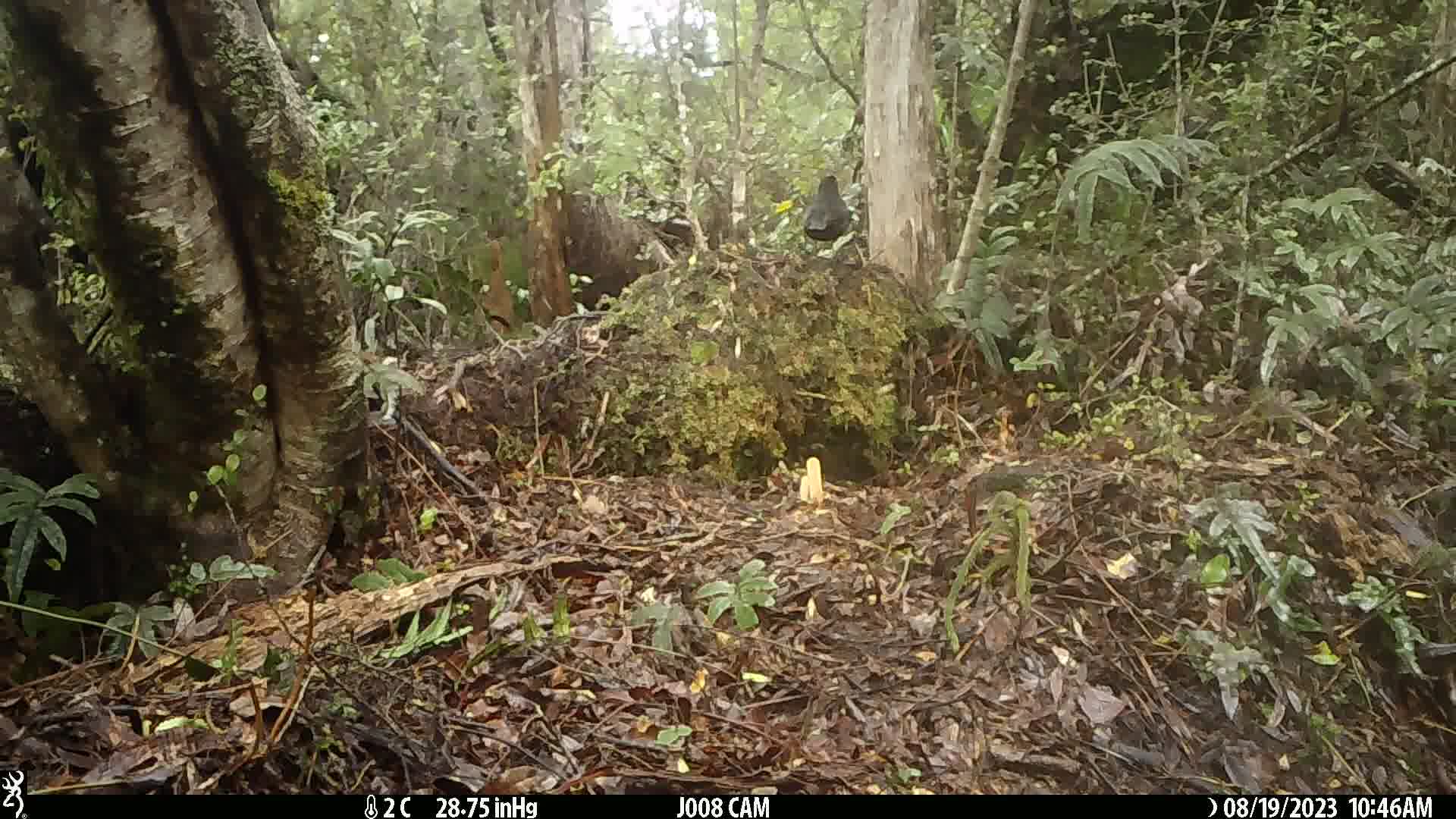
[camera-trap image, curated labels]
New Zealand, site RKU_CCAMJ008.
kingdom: Animalia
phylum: Chordata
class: Aves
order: Passeriformes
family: Turdidae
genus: Turdus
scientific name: Turdus merula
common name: eurasian blackbird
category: blackbird